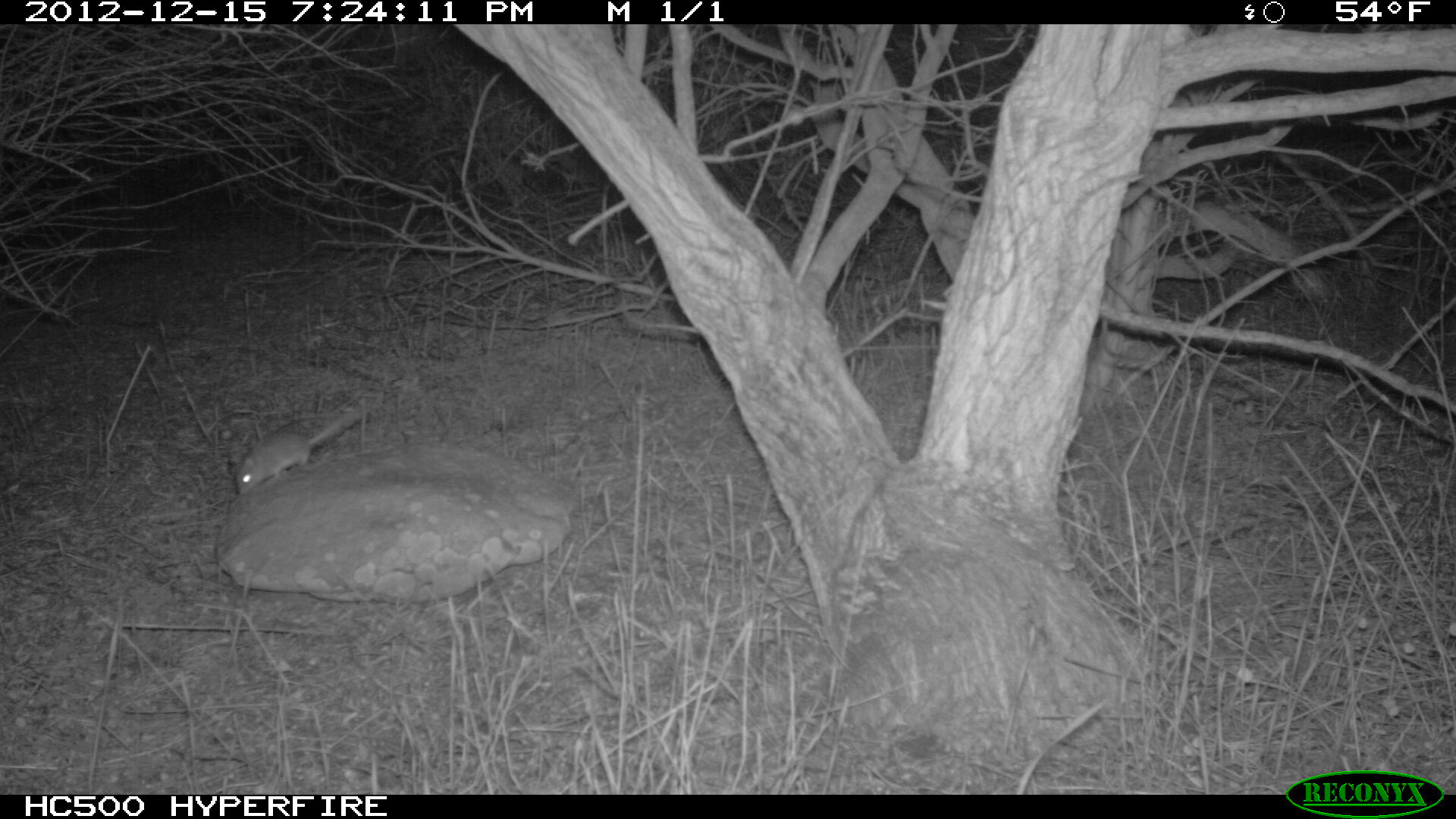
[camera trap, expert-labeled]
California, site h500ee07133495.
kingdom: Animalia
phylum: Chordata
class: Mammalia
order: Rodentia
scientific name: Rodentia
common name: rodent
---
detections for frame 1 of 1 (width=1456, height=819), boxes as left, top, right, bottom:
rodent: 232, 398, 371, 497